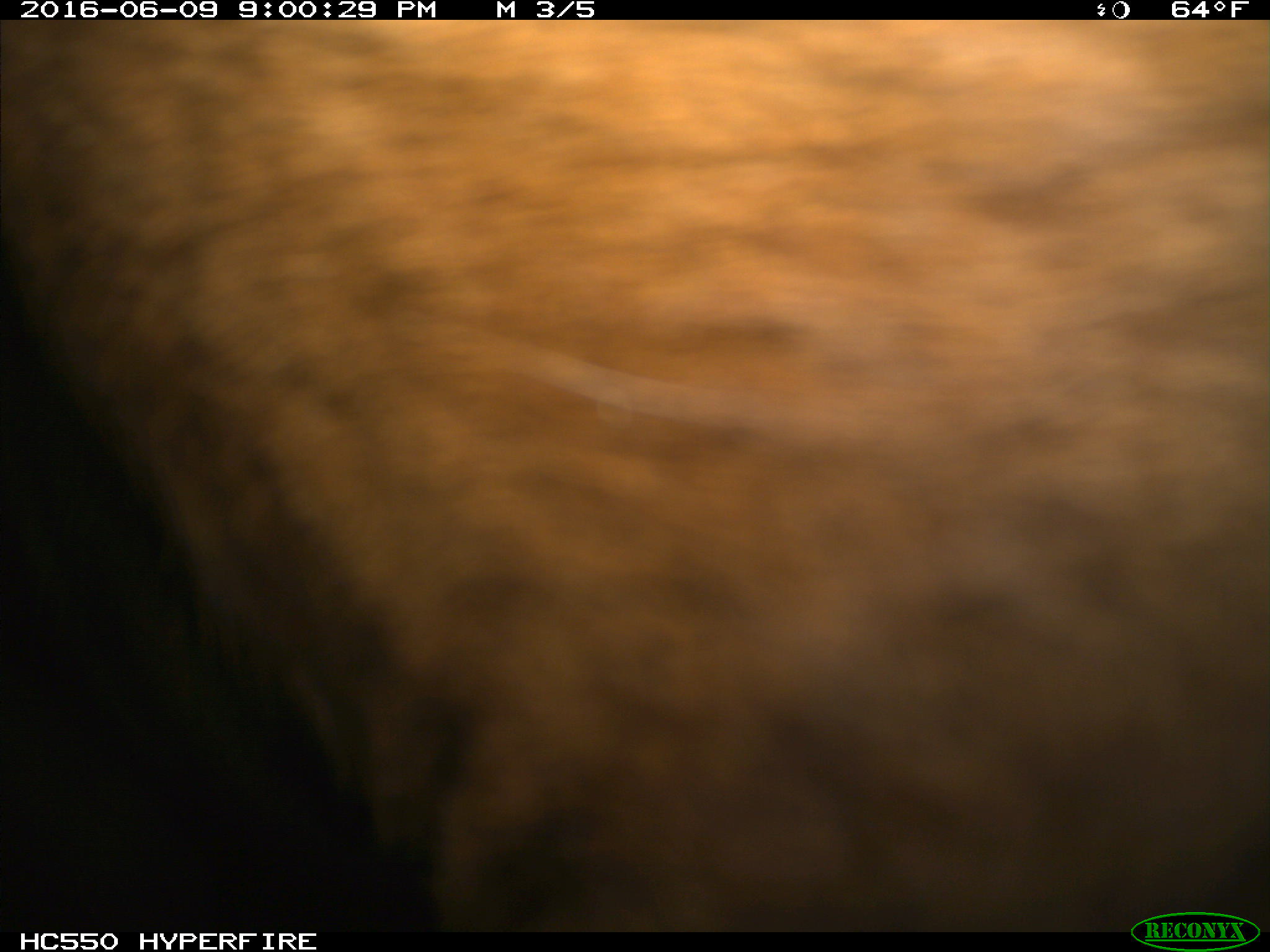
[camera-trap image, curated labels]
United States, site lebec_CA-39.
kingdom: Animalia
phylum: Chordata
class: Mammalia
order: Artiodactyla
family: Bovidae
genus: Bos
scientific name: Bos taurus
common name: domestic cow